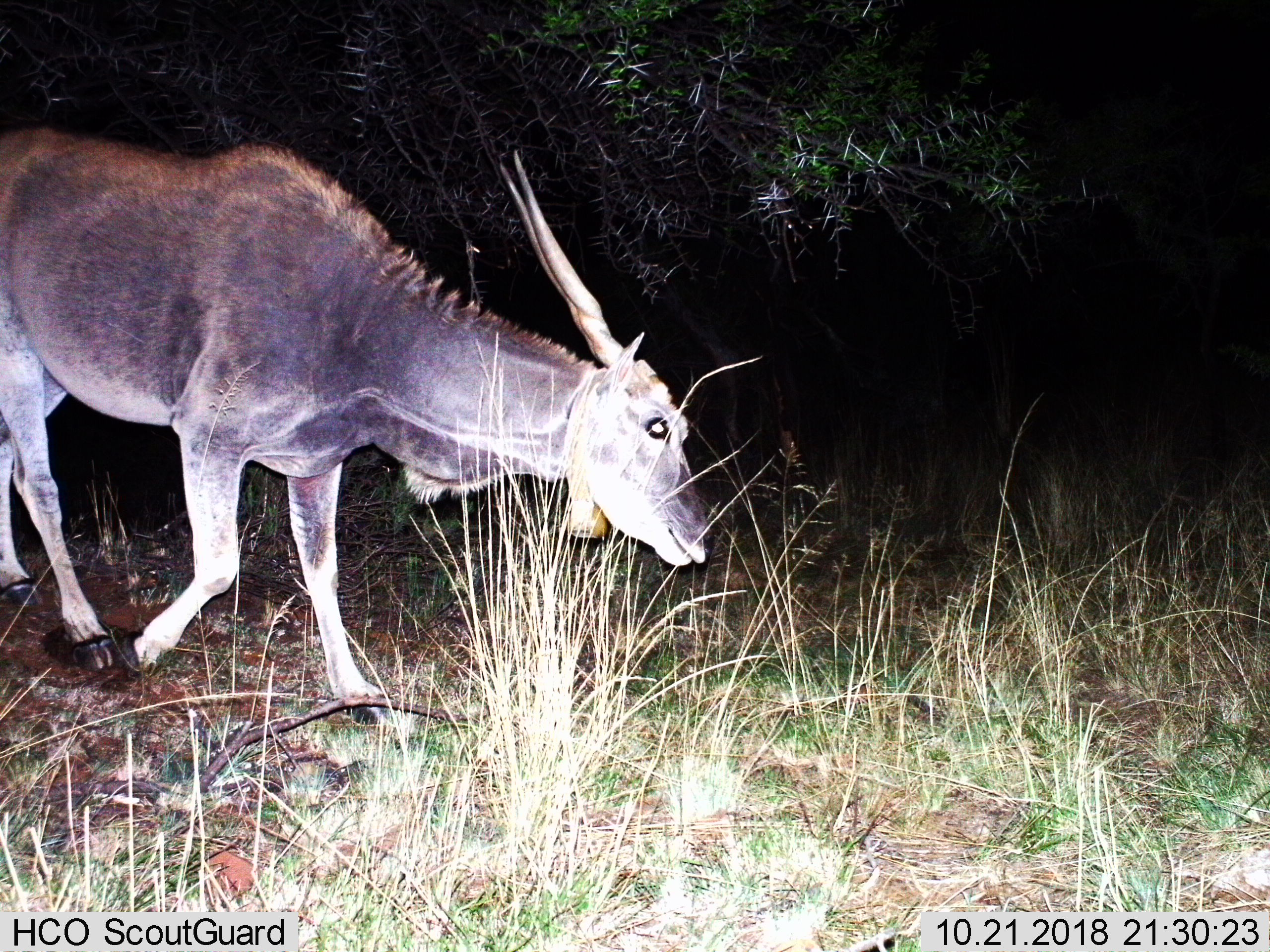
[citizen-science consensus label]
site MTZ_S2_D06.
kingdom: Animalia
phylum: Chordata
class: Mammalia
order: Artiodactyla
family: Bovidae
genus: Tragelaphus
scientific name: Tragelaphus oryx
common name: eland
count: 1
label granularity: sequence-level